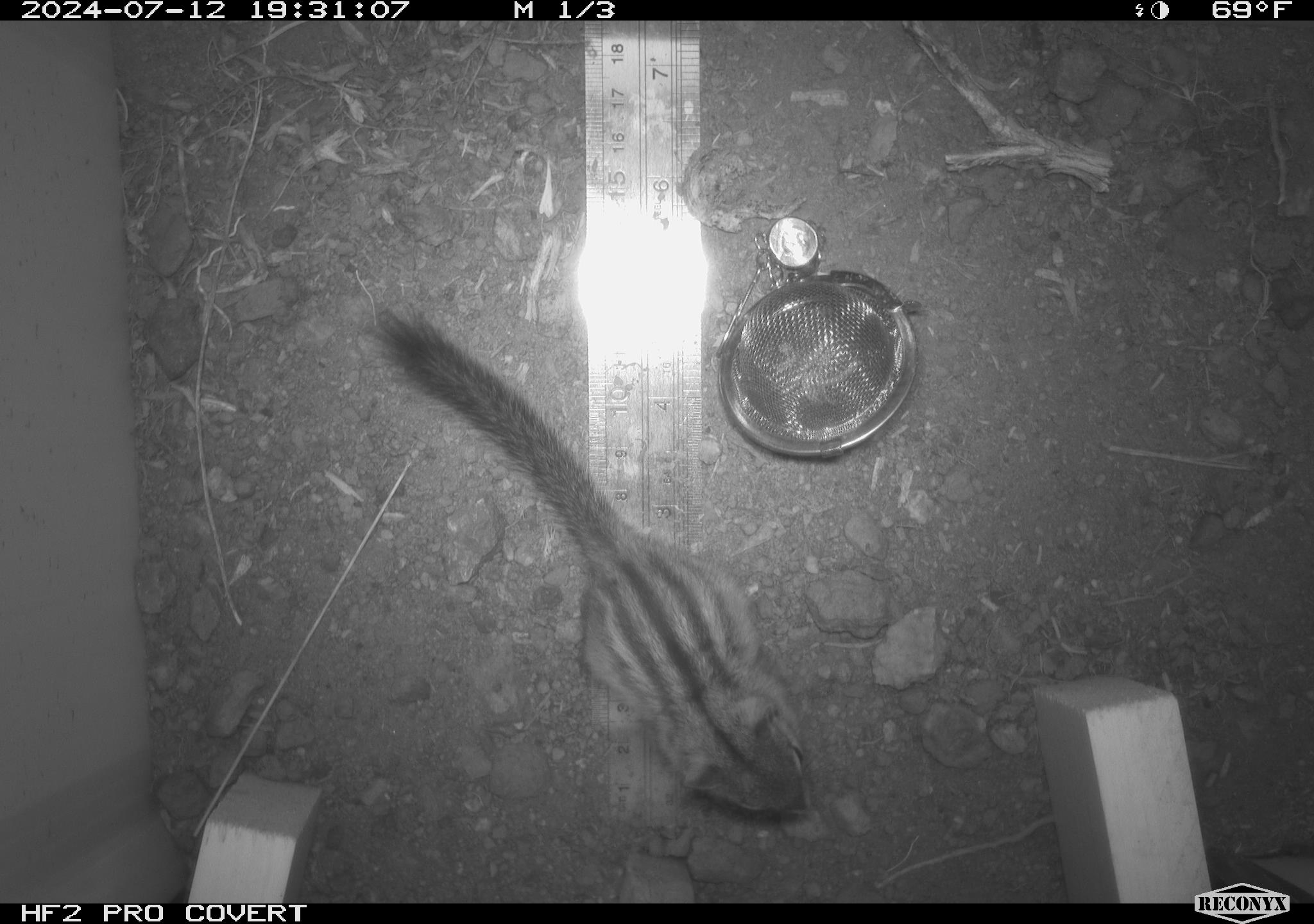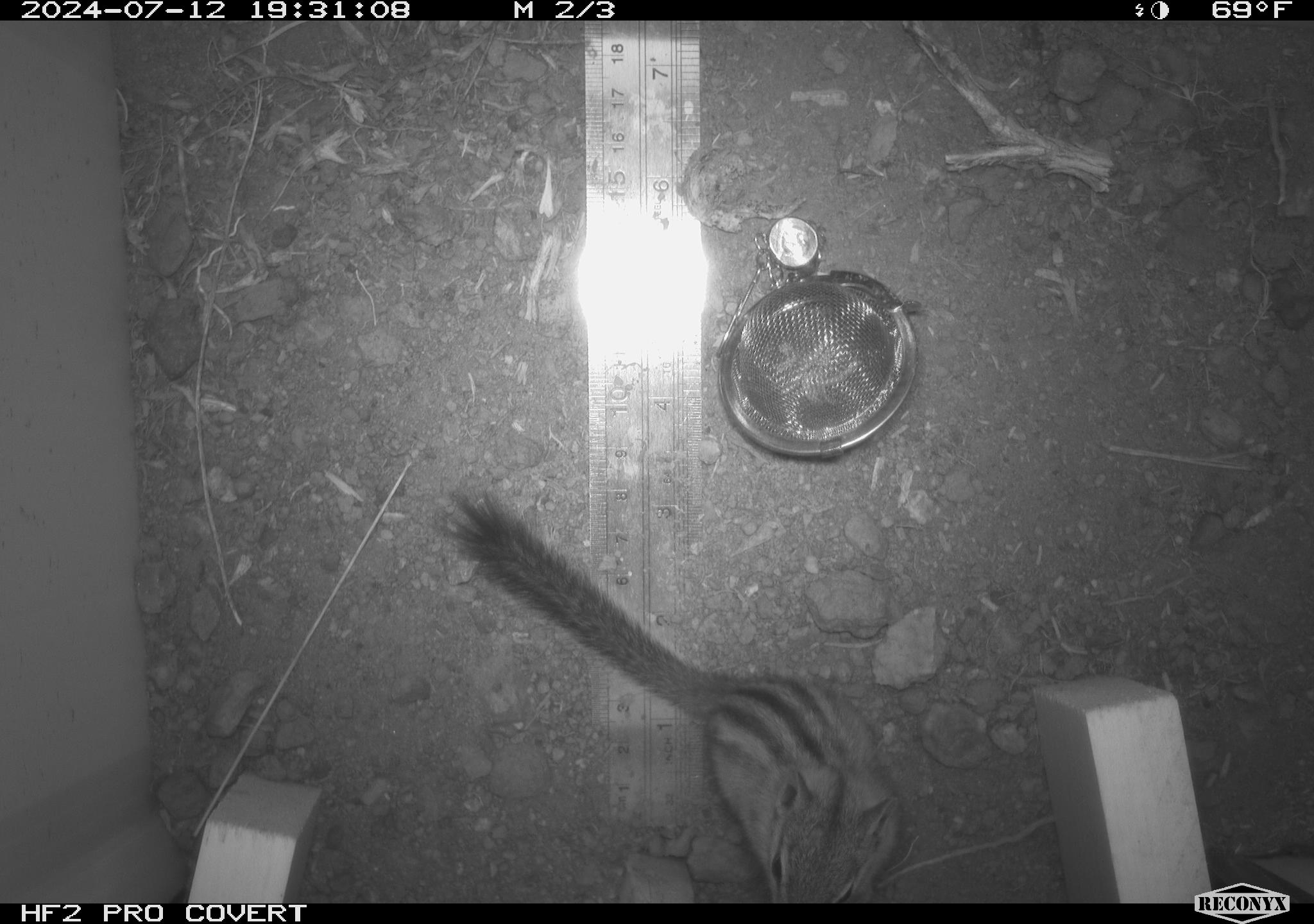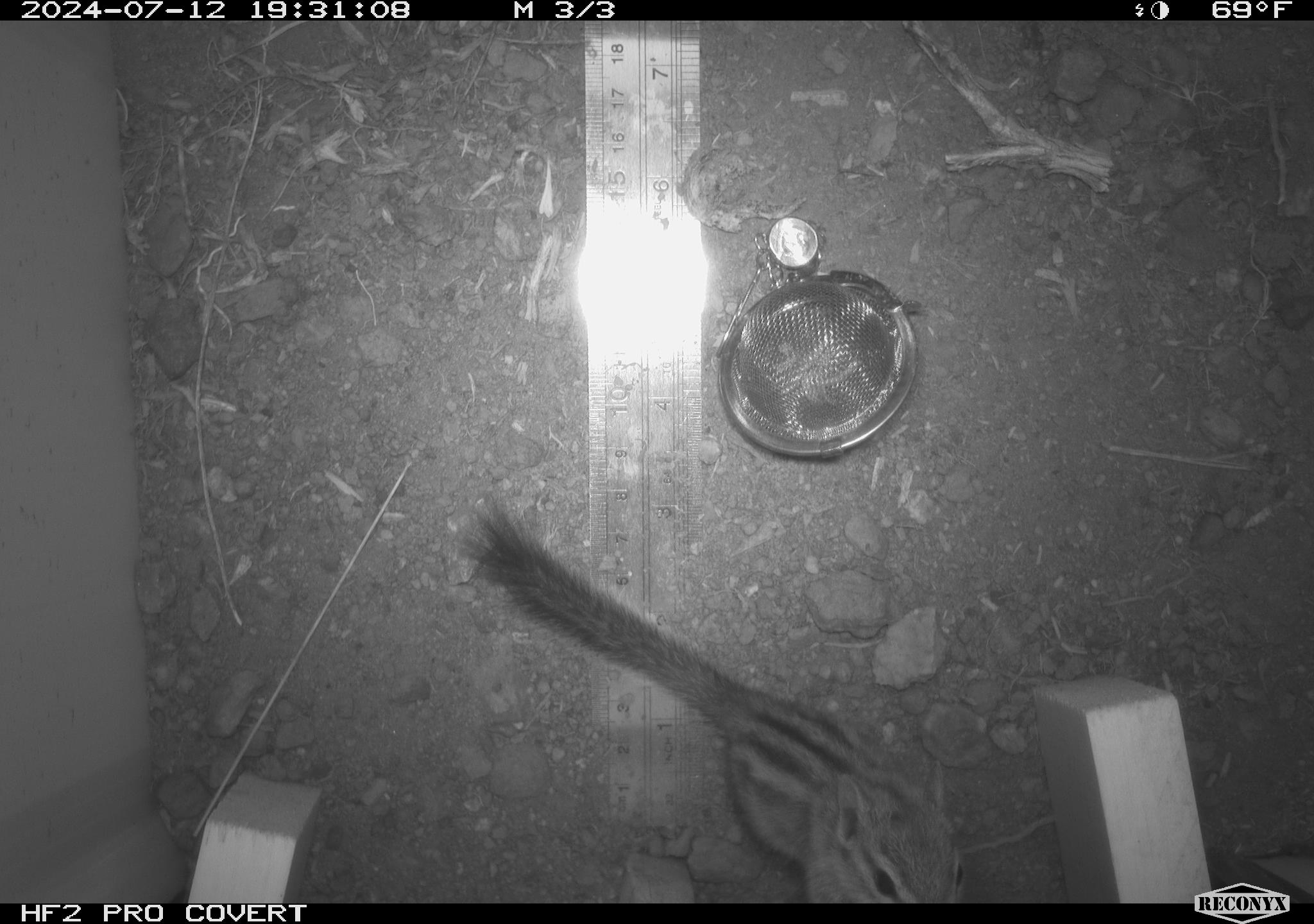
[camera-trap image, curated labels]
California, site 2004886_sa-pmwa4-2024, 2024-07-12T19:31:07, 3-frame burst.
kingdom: Animalia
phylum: Chordata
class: Mammalia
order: Rodentia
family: Sciuridae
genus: Neotamias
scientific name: Neotamias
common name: western chipmunks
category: neotamias species